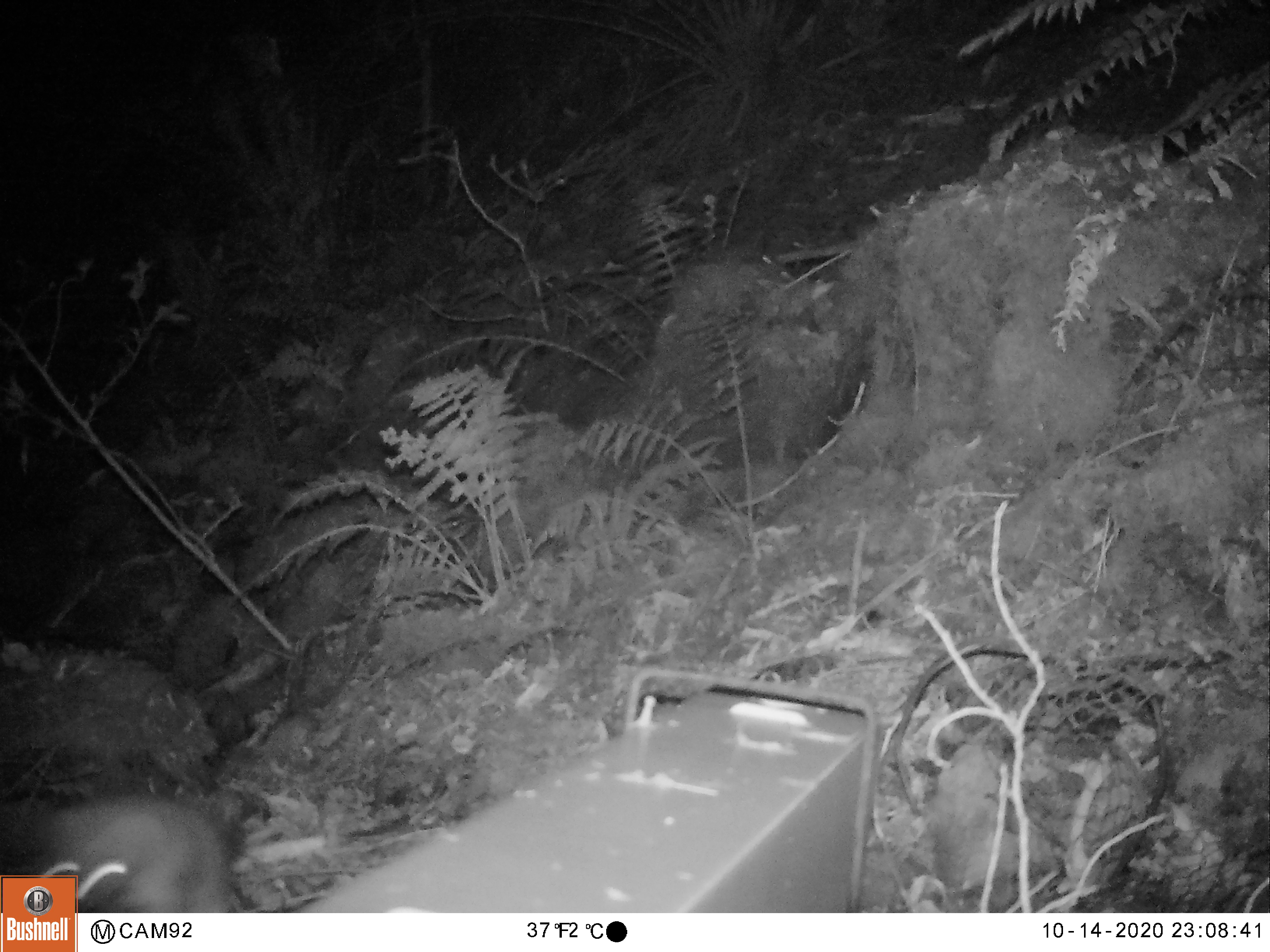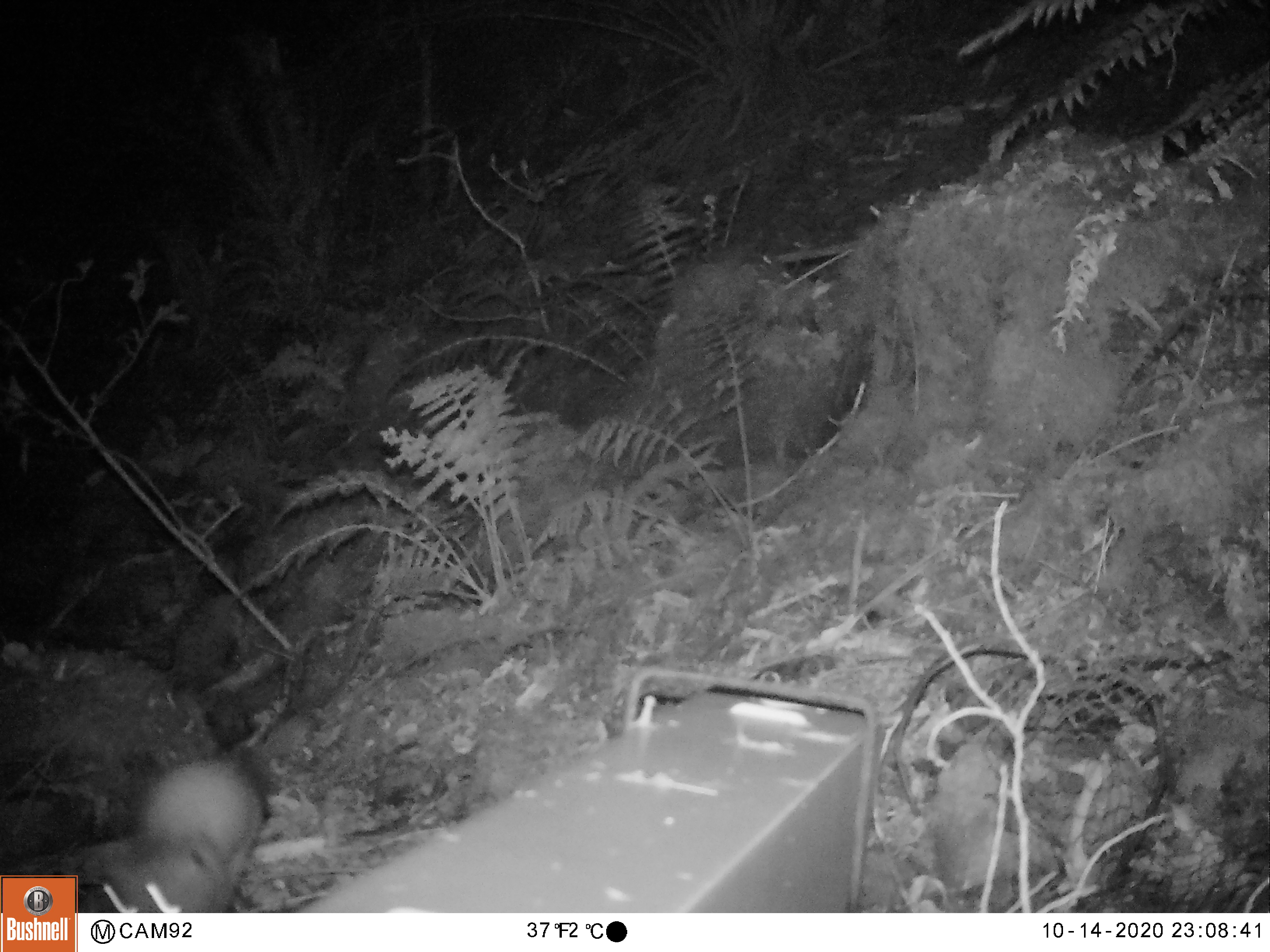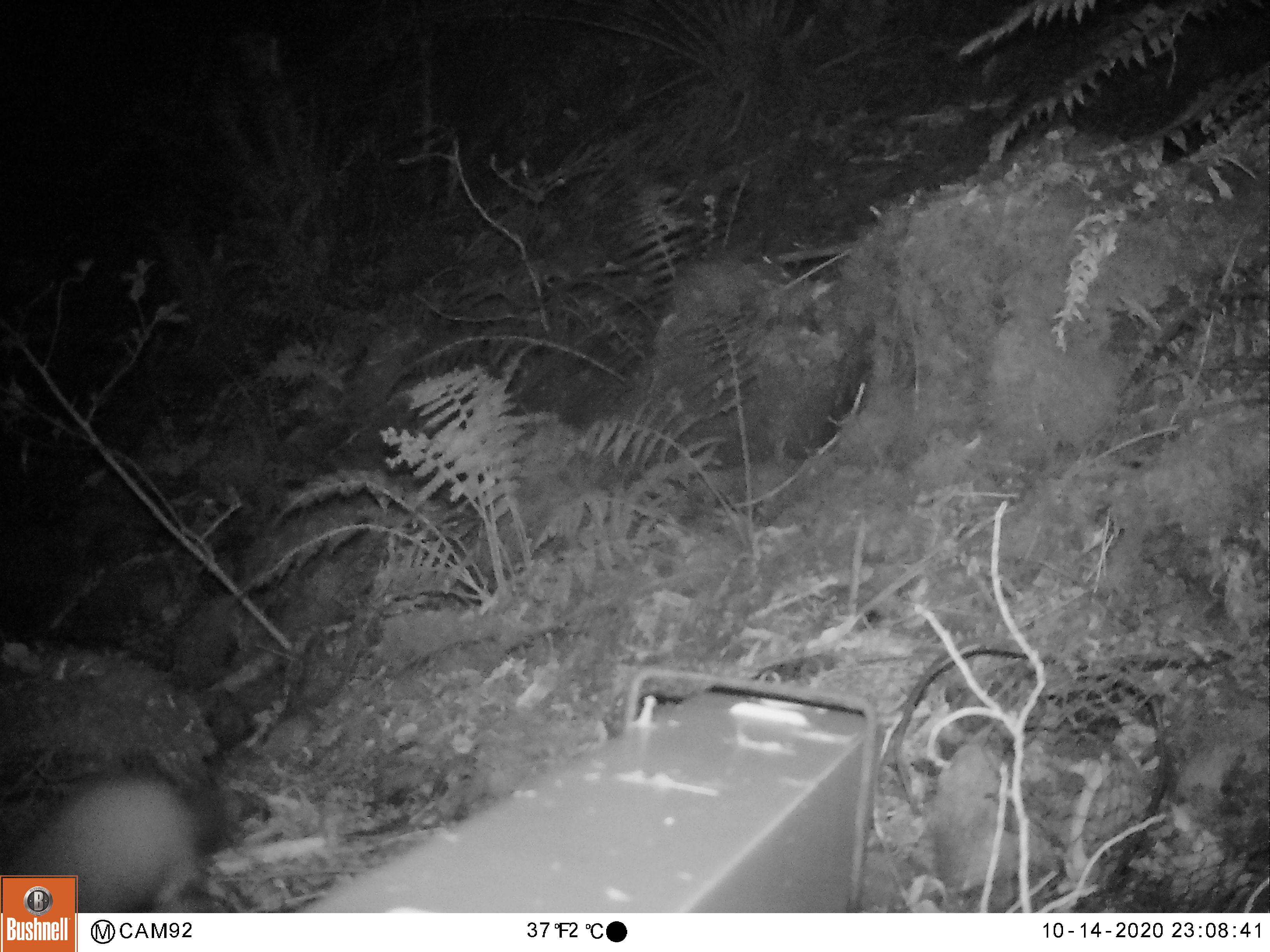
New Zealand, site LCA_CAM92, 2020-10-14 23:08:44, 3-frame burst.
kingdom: Animalia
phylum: Chordata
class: Mammalia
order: Carnivora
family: Mustelidae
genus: Mustela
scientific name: Mustela erminea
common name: stoat